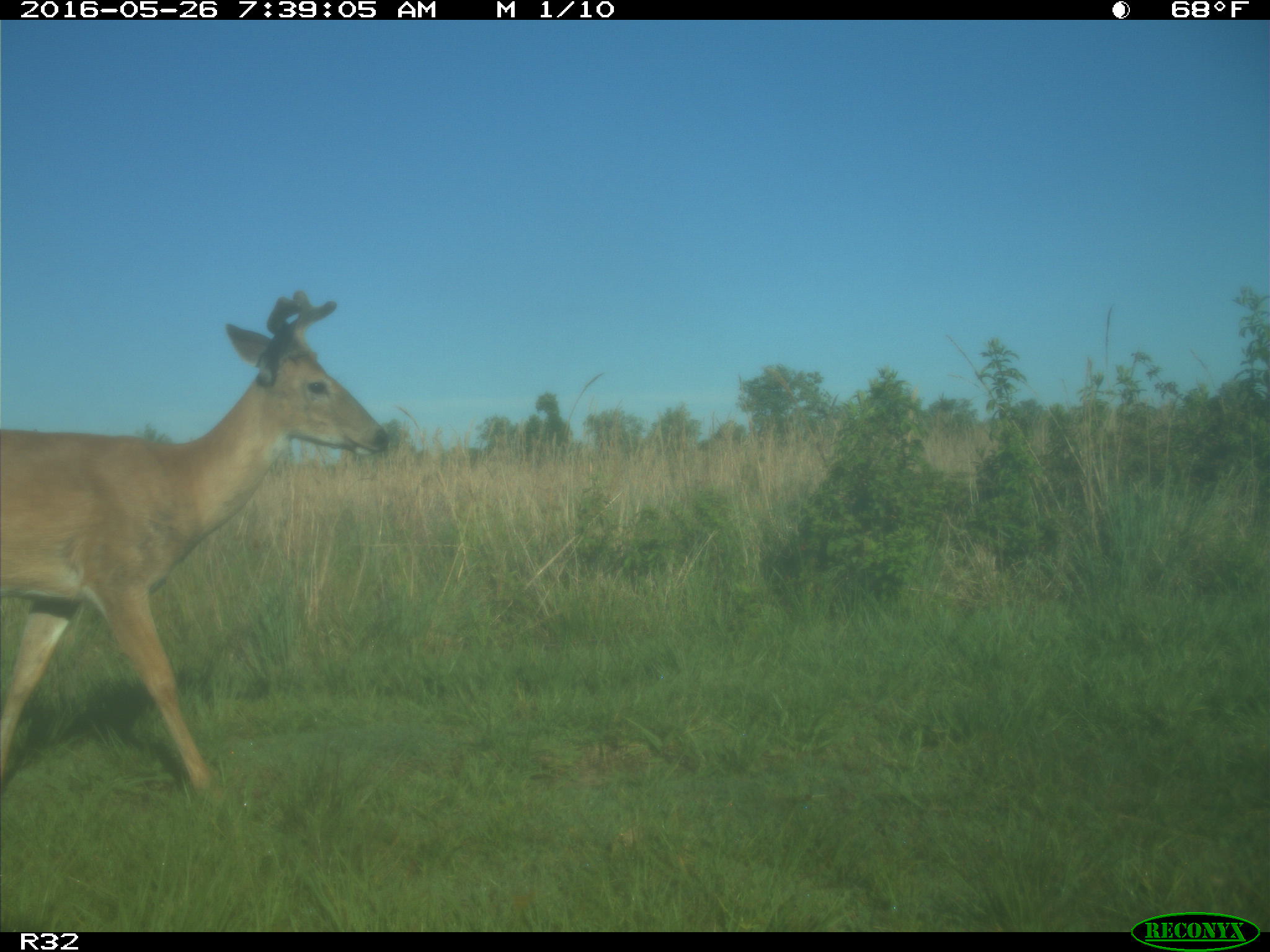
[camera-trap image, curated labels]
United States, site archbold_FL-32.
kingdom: Animalia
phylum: Chordata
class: Mammalia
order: Artiodactyla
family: Cervidae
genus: Odocoileus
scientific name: Odocoileus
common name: deer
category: unidentified deer